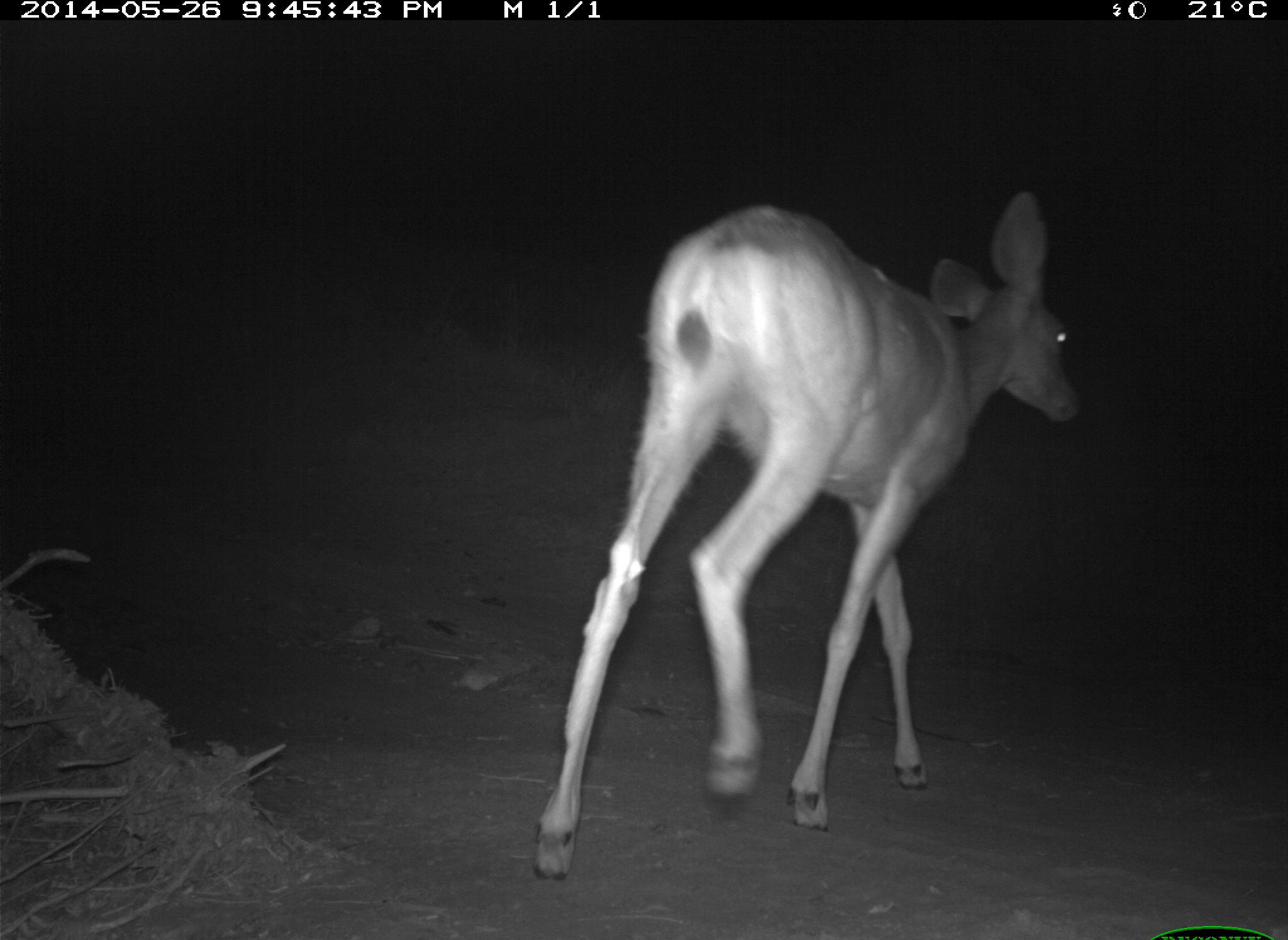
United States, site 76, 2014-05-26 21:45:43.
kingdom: Animalia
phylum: Chordata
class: Mammalia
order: Artiodactyla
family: Cervidae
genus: Odocoileus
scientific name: Odocoileus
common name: deer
Deer (Odocoileus).